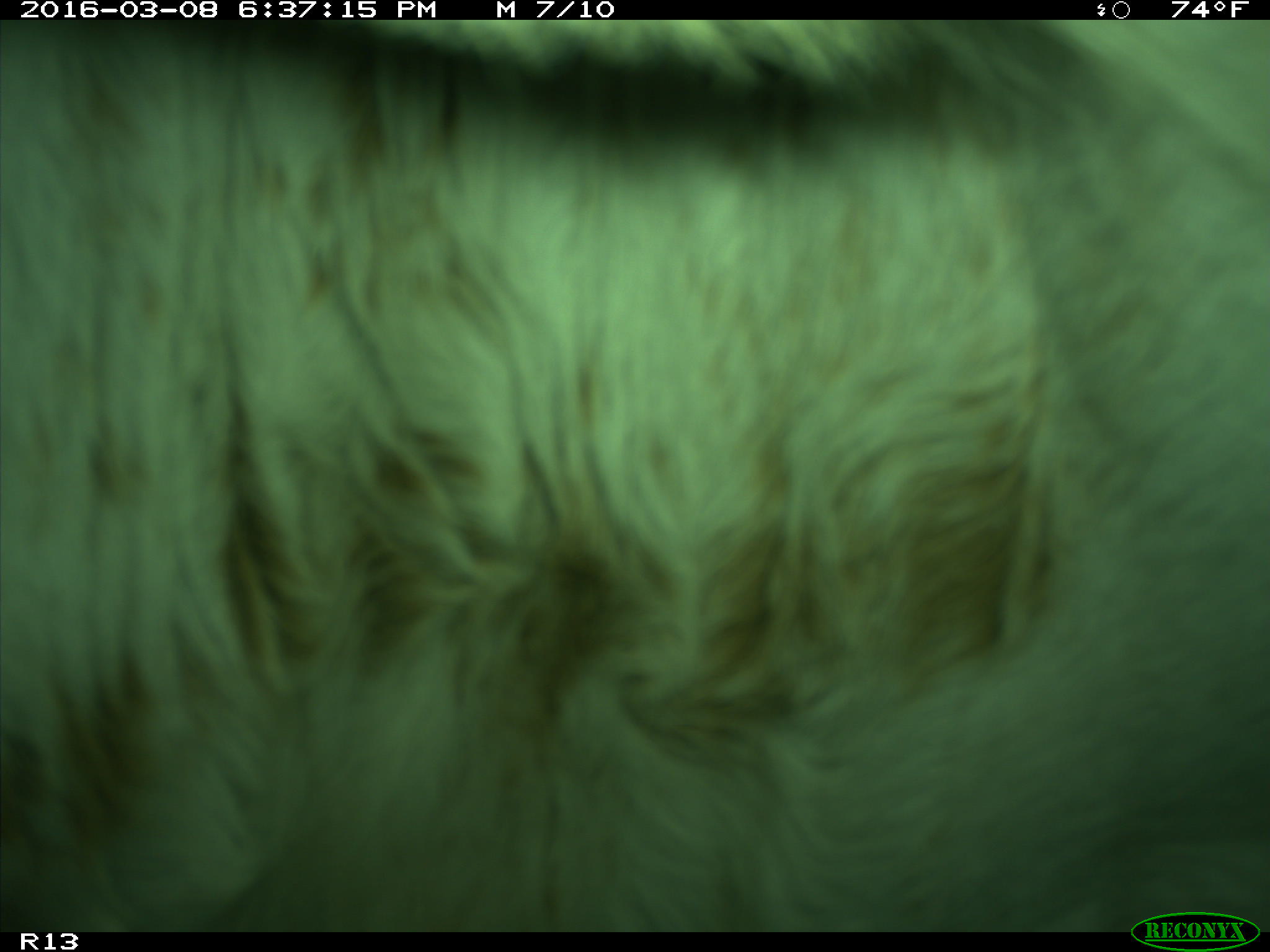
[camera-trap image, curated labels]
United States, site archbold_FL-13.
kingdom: Animalia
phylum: Chordata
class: Mammalia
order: Artiodactyla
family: Bovidae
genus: Bos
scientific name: Bos taurus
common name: domestic cow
Bos taurus (domestic cow).